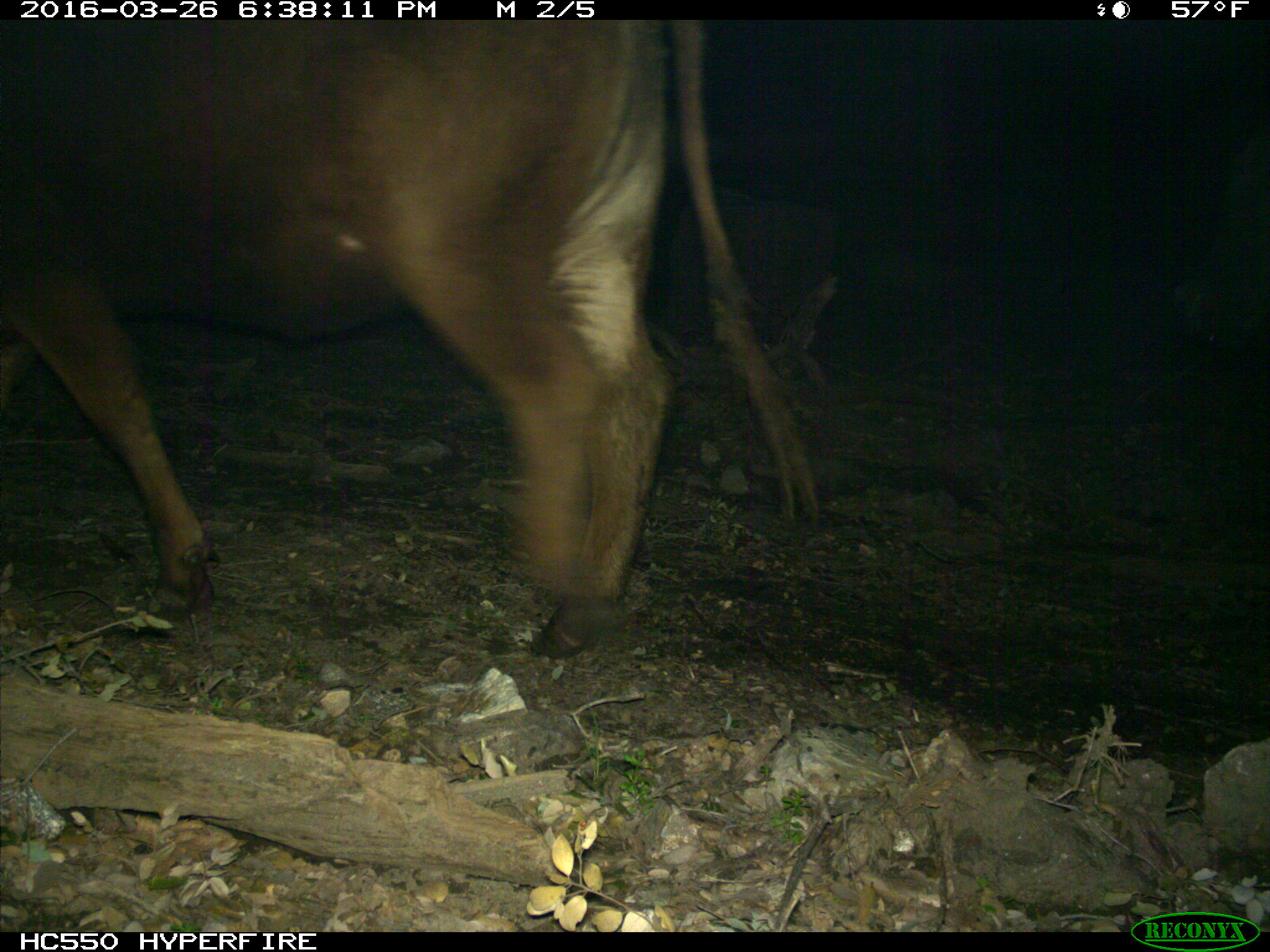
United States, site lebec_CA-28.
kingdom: Animalia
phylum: Chordata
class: Mammalia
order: Artiodactyla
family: Bovidae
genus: Bos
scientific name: Bos taurus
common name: domestic cow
Bos taurus (domestic cow).